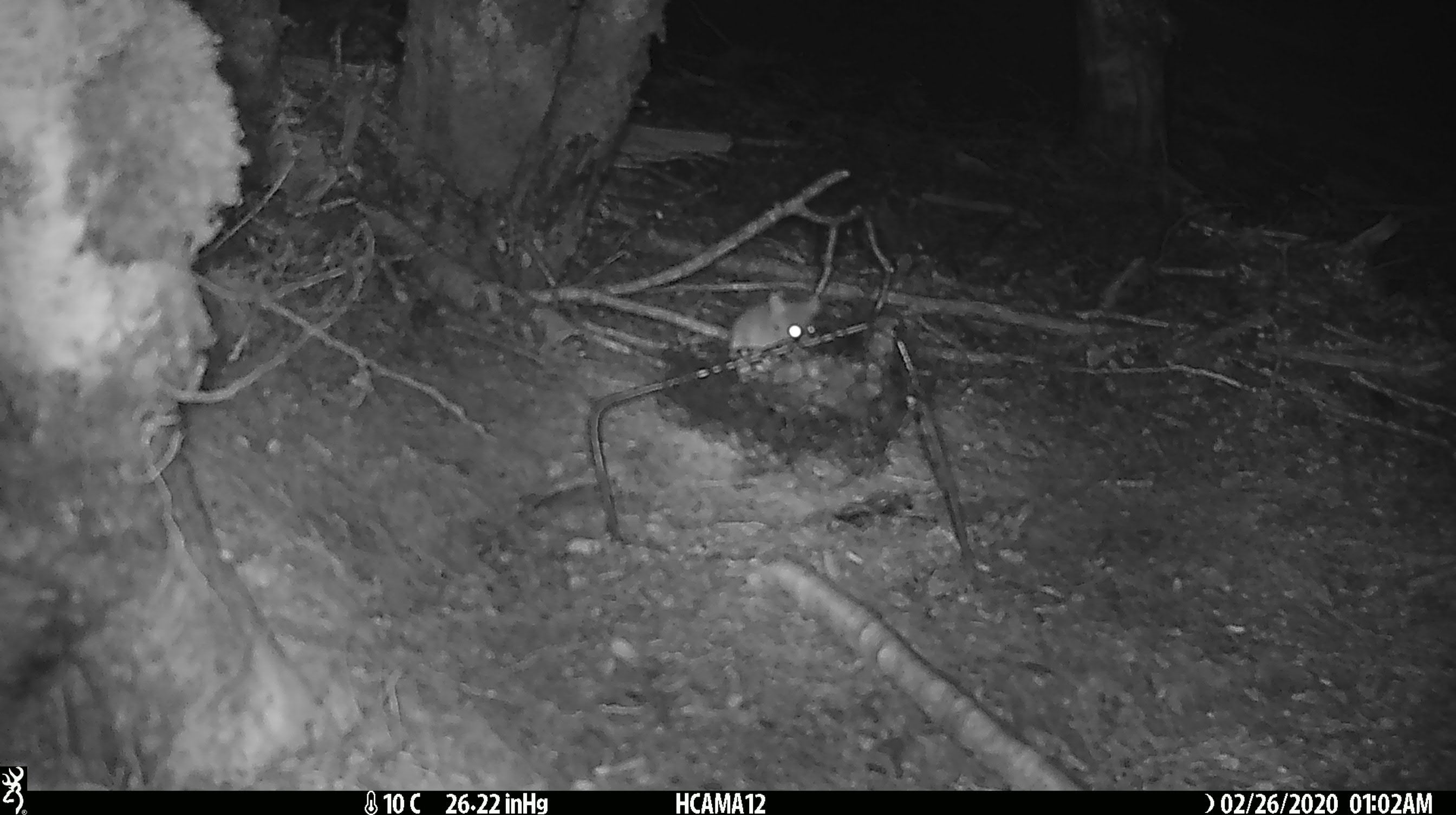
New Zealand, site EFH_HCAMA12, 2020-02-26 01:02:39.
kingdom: Animalia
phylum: Chordata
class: Mammalia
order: Rodentia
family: Muridae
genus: Mus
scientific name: Mus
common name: mouse